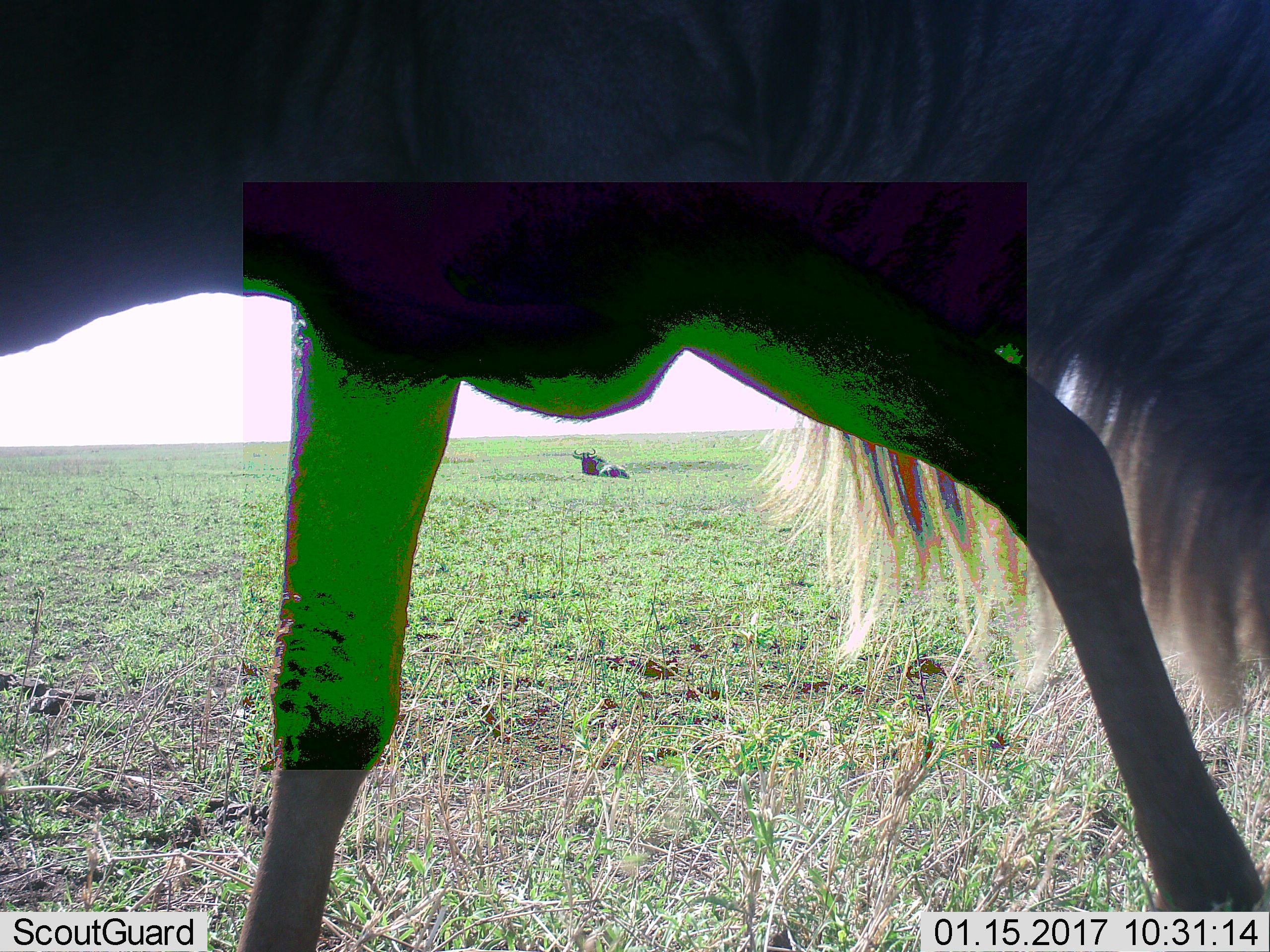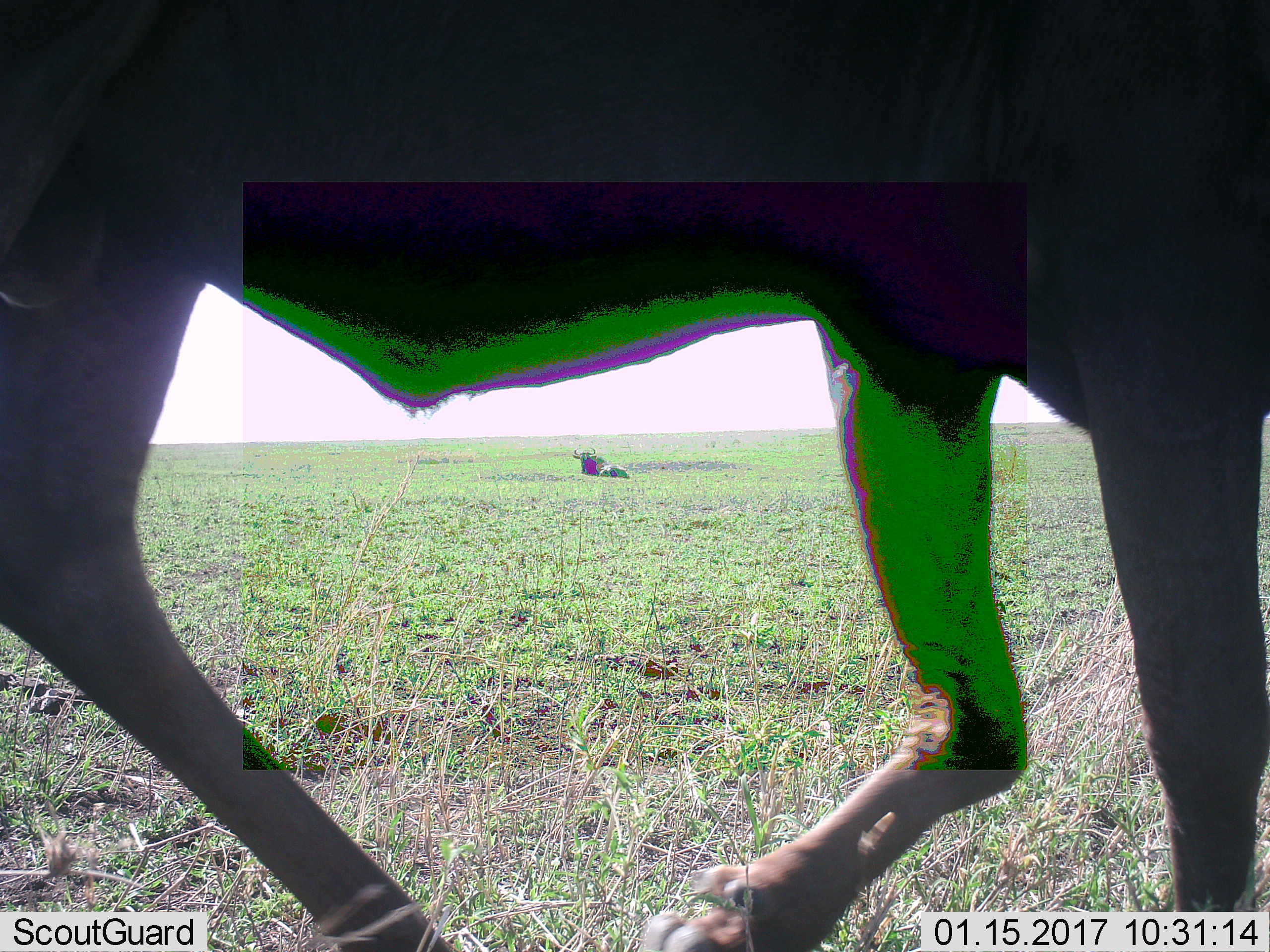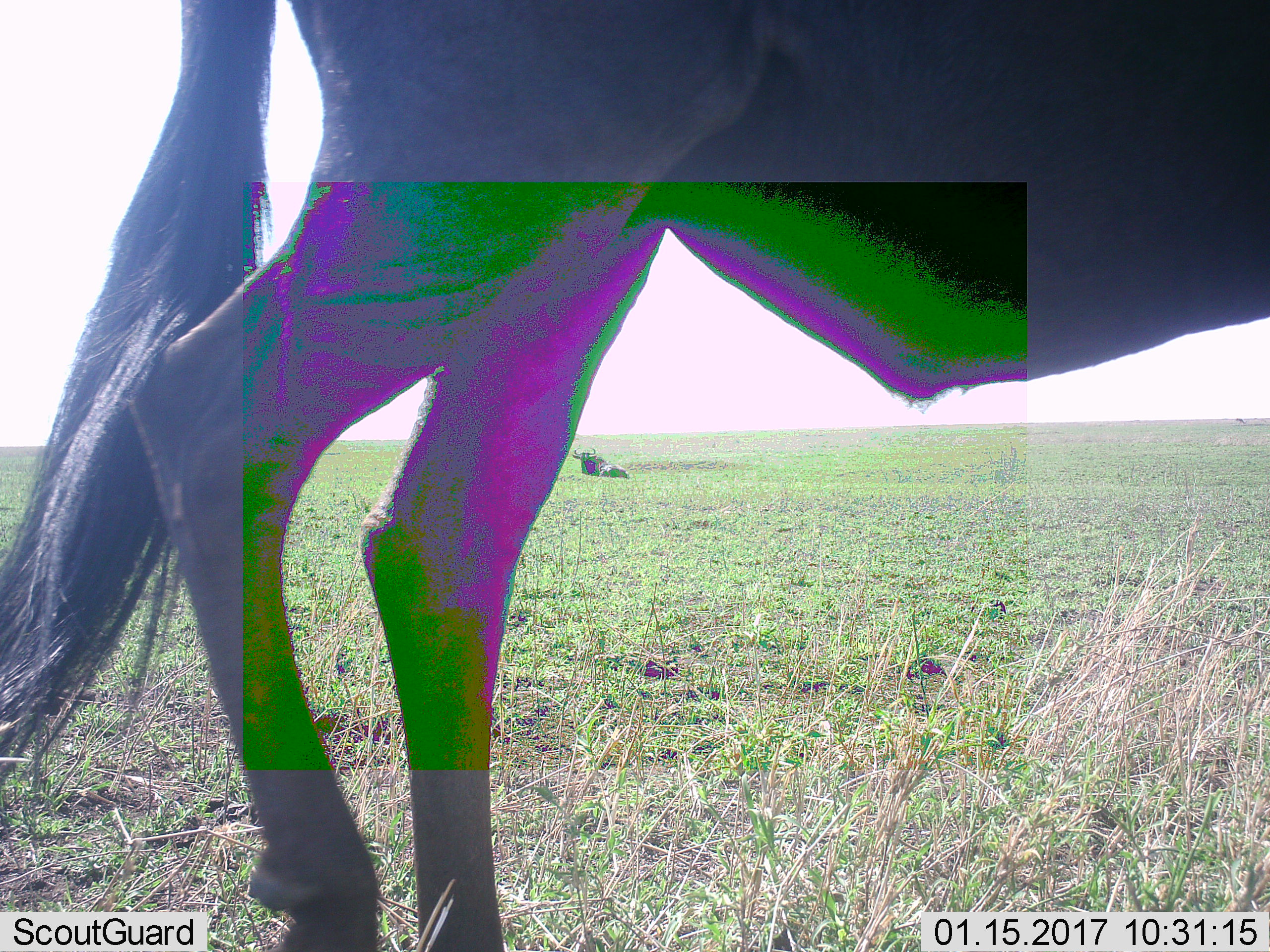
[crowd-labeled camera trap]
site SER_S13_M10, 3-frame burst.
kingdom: Animalia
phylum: Chordata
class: Mammalia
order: Artiodactyla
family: Bovidae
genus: Connochaetes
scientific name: Connochaetes taurinus taurinus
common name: blue wildebeest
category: wildebeestblue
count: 2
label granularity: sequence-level